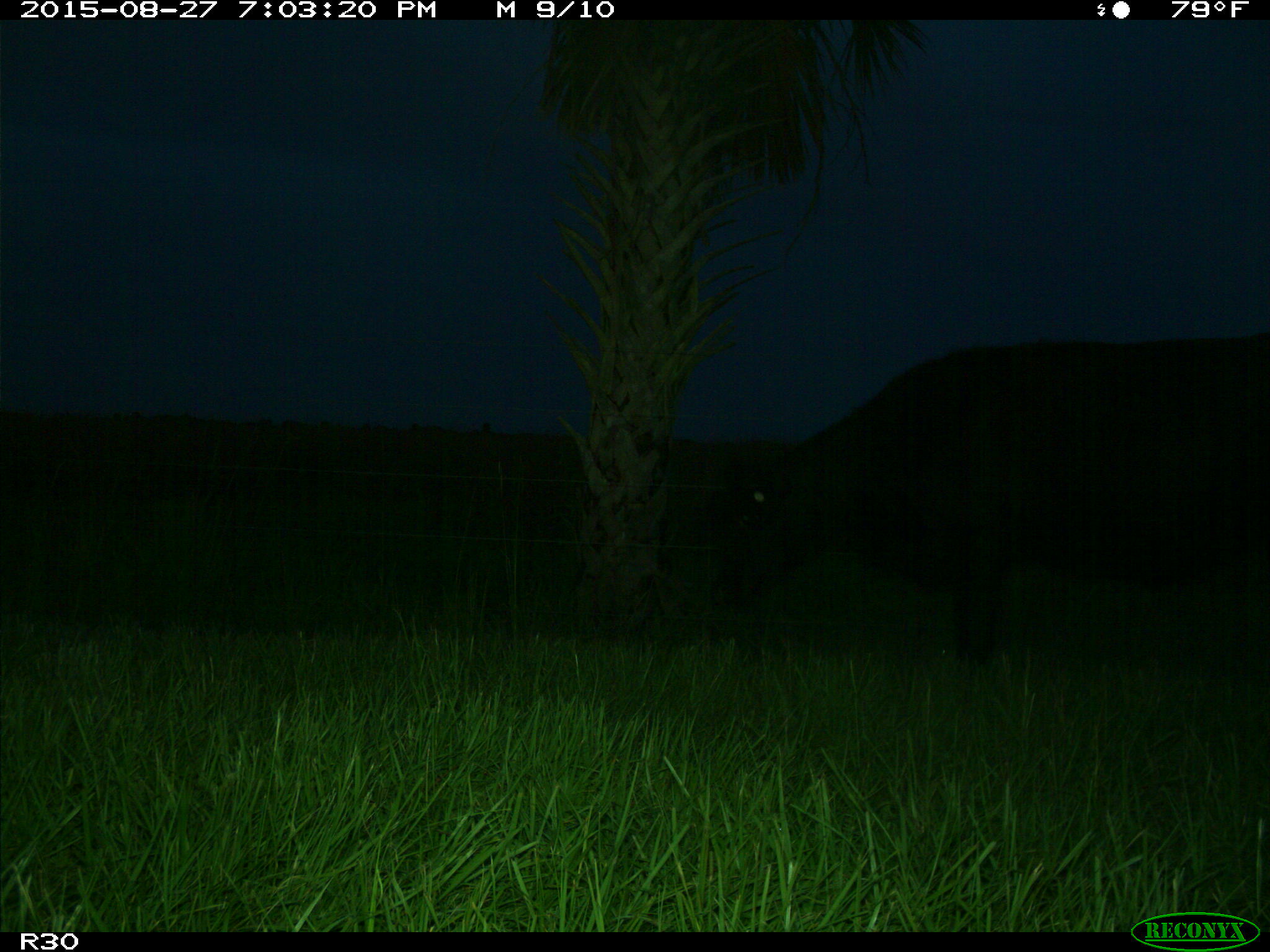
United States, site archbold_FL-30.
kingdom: Animalia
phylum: Chordata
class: Mammalia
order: Artiodactyla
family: Bovidae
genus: Bos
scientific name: Bos taurus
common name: domestic cow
Bos taurus (domestic cow).